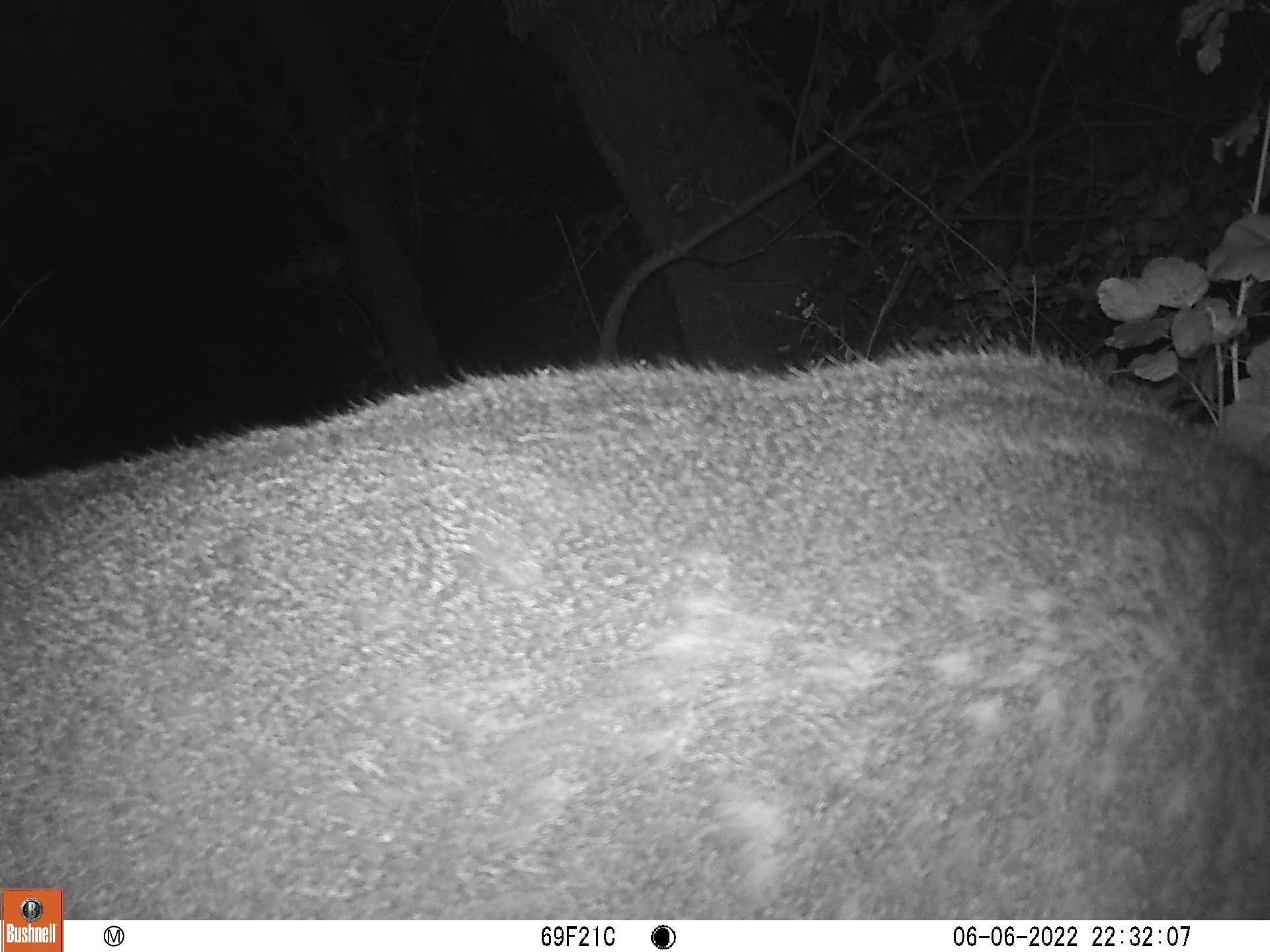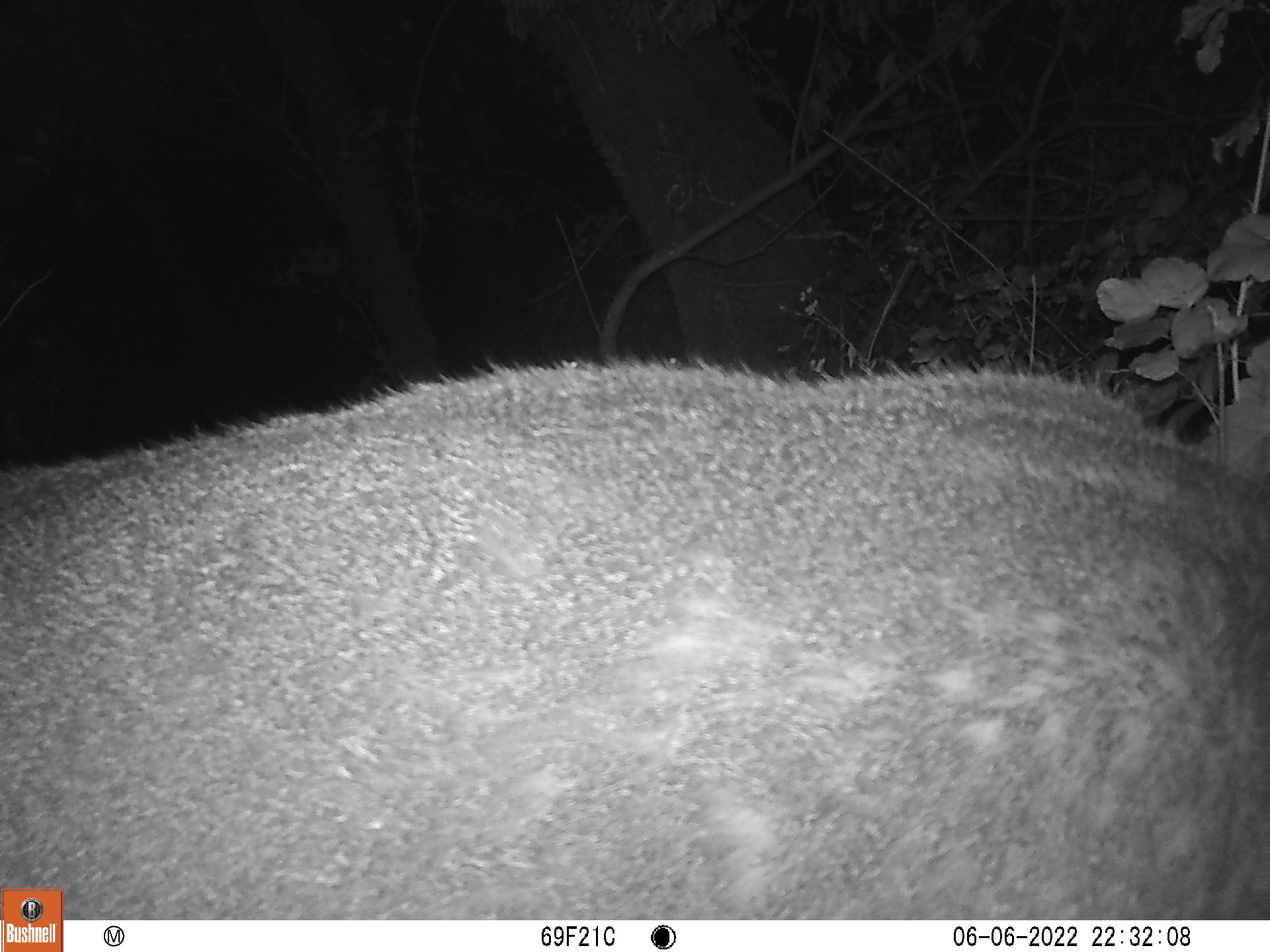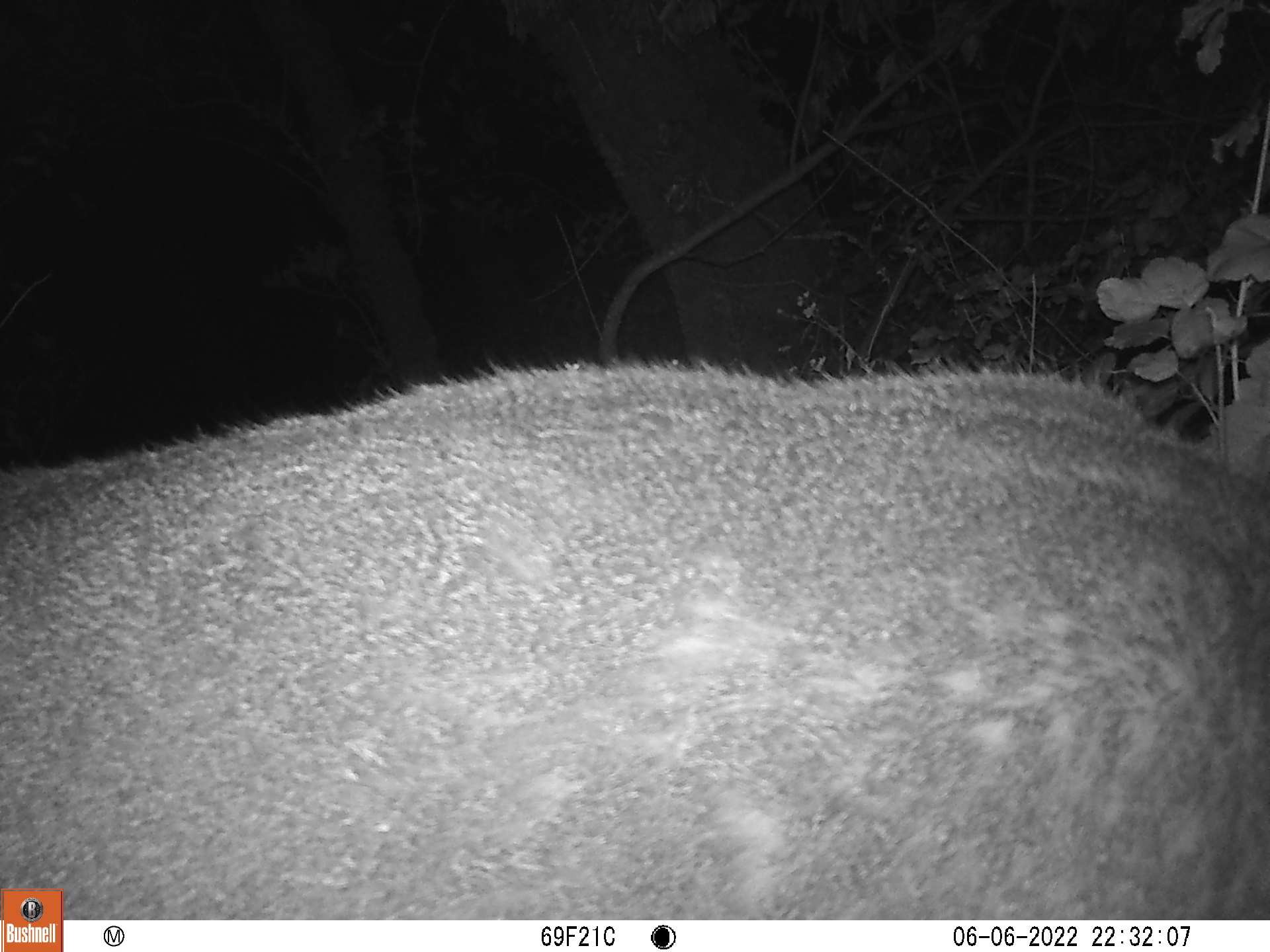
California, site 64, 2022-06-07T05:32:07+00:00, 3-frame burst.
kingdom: Animalia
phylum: Chordata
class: Mammalia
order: Artiodactyla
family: Cervidae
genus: Odocoileus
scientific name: Odocoileus hemionus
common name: mule deer